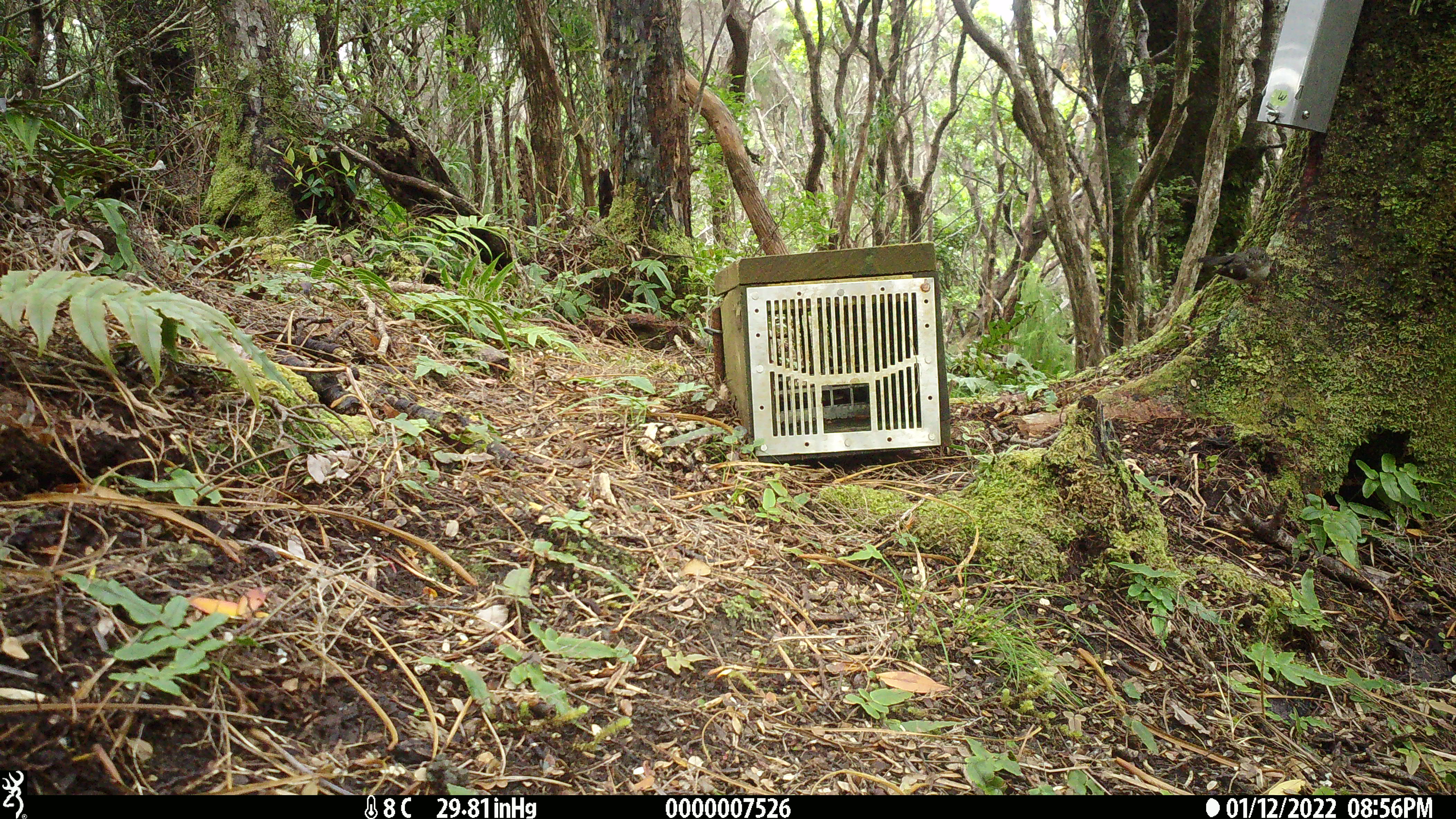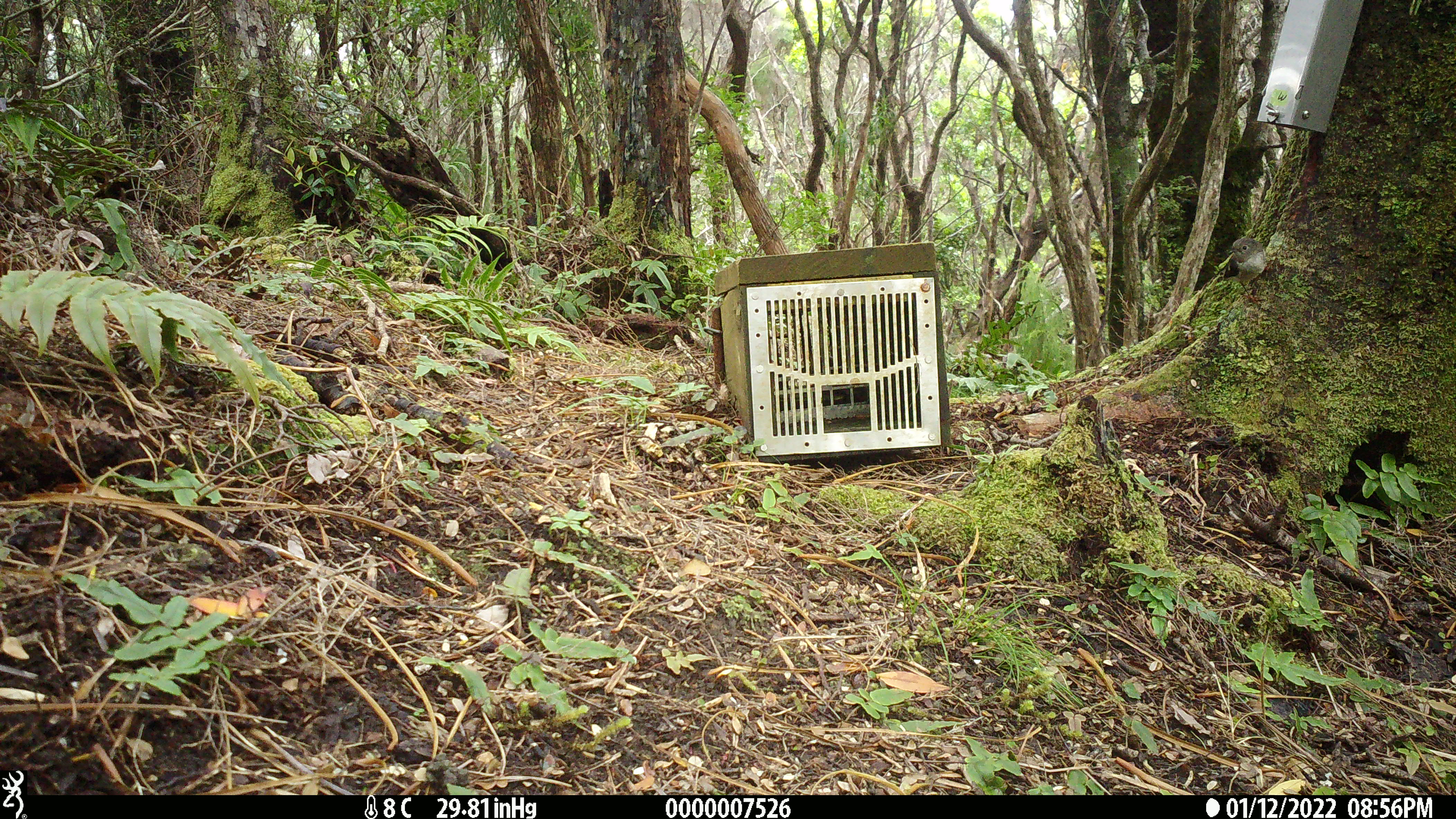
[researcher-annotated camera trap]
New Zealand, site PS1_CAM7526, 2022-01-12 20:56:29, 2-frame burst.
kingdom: Animalia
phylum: Chordata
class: Aves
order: Passeriformes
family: Petroicidae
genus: Petroica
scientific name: Petroica macrocephala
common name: tomtit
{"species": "tomtit (Petroica macrocephala)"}